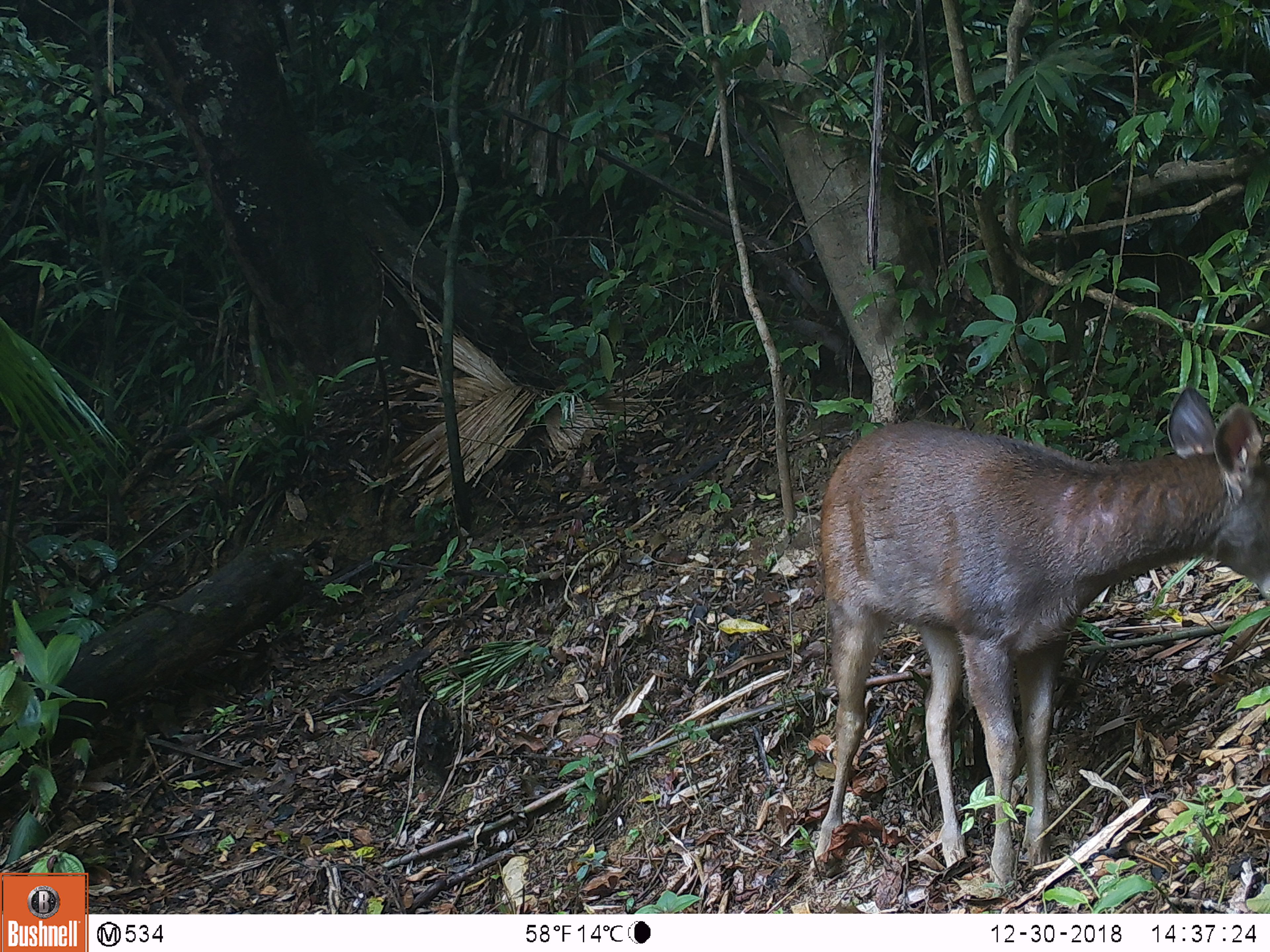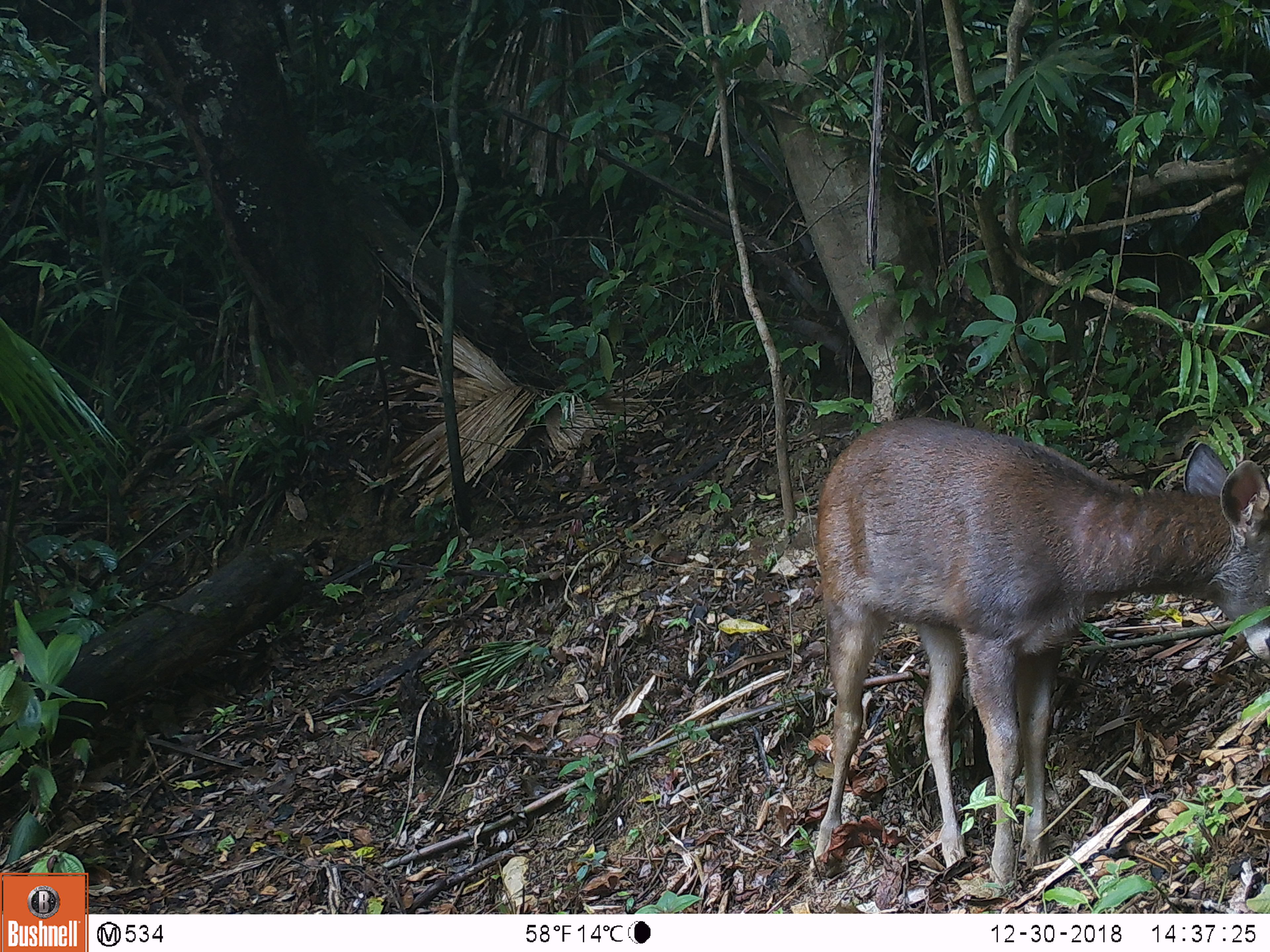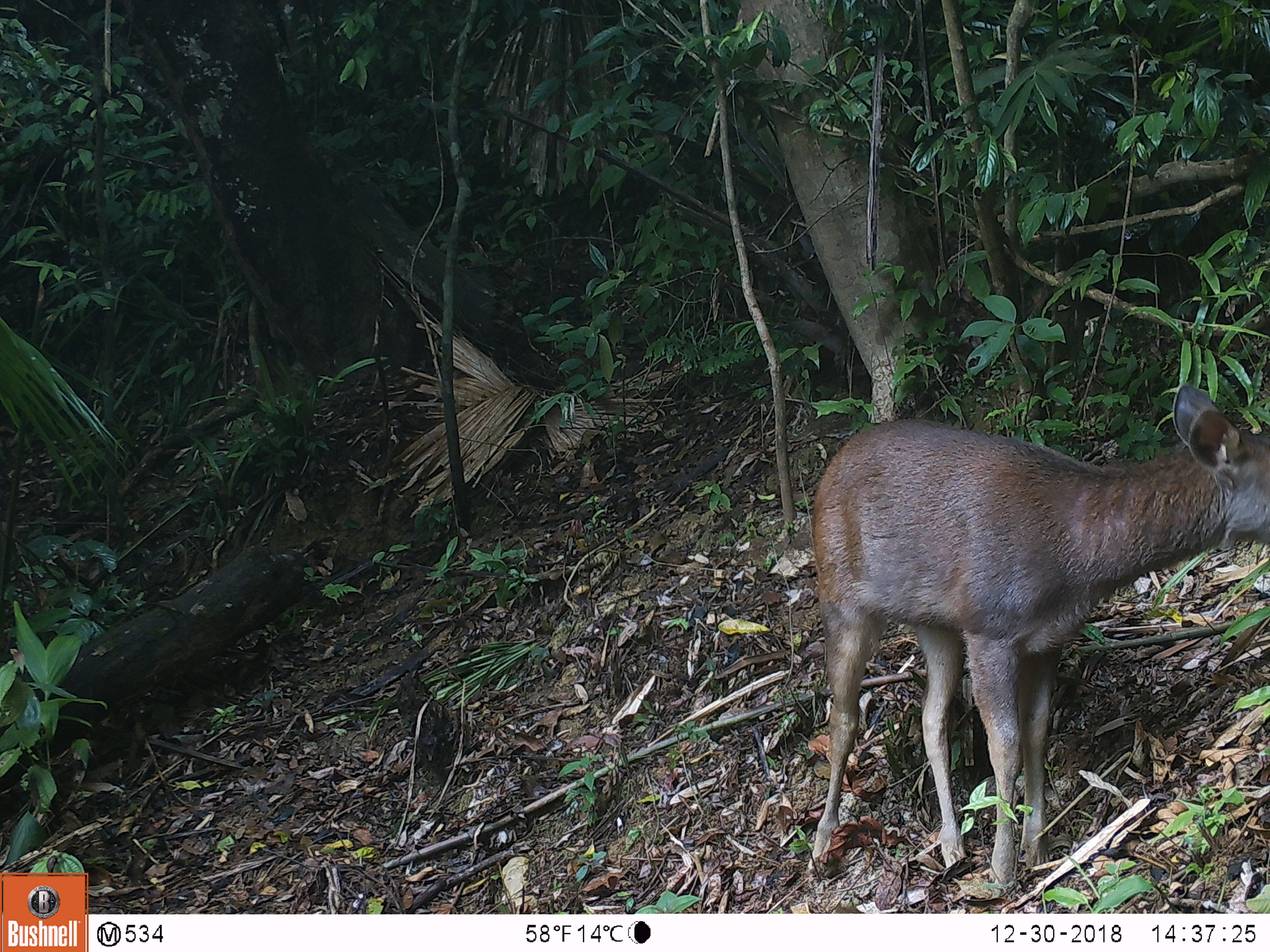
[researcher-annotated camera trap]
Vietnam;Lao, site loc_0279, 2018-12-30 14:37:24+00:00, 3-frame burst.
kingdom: Animalia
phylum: Chordata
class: Mammalia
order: Artiodactyla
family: Cervidae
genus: Rusa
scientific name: Rusa unicolor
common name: sambar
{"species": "sambar (Rusa unicolor)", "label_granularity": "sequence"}